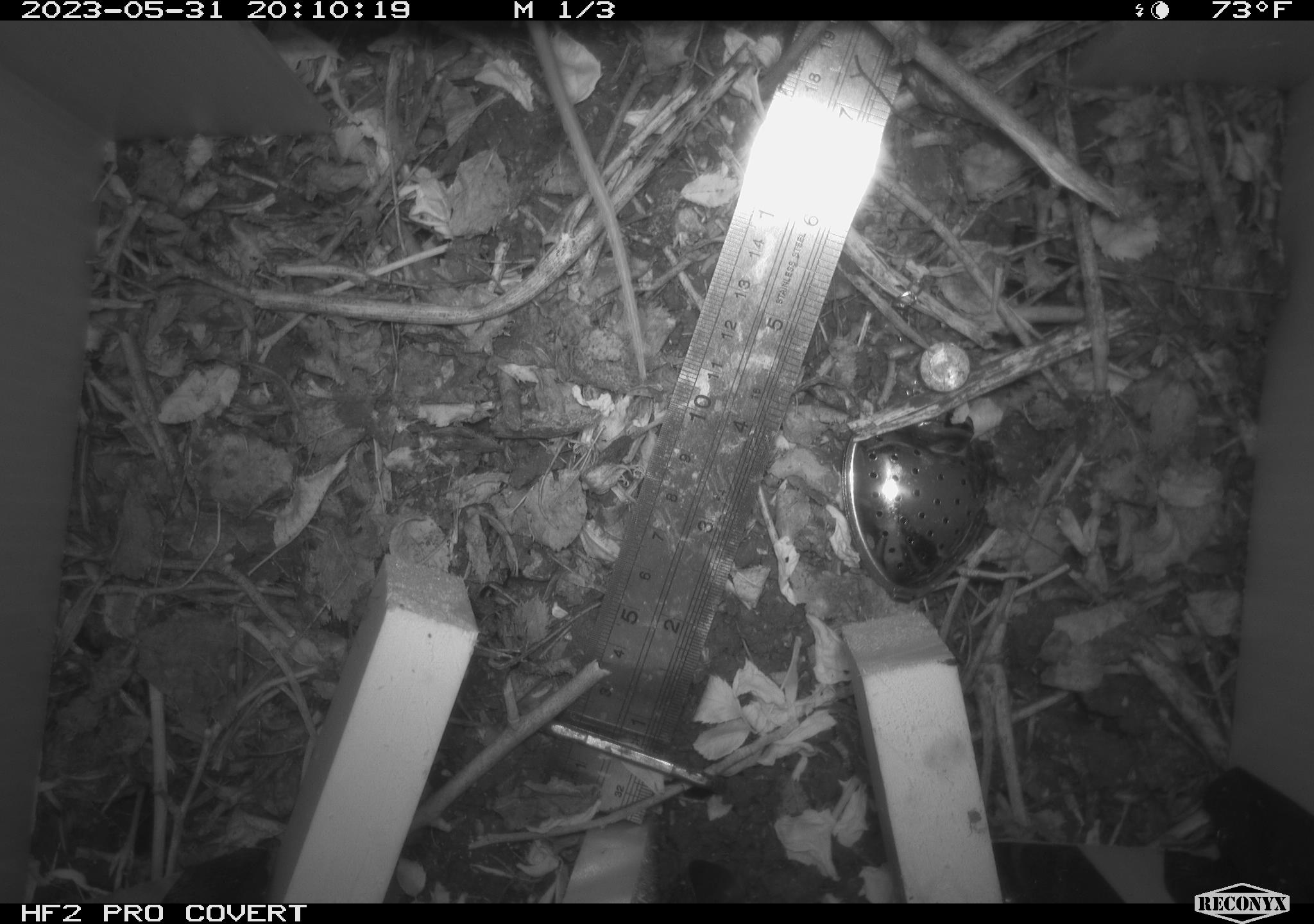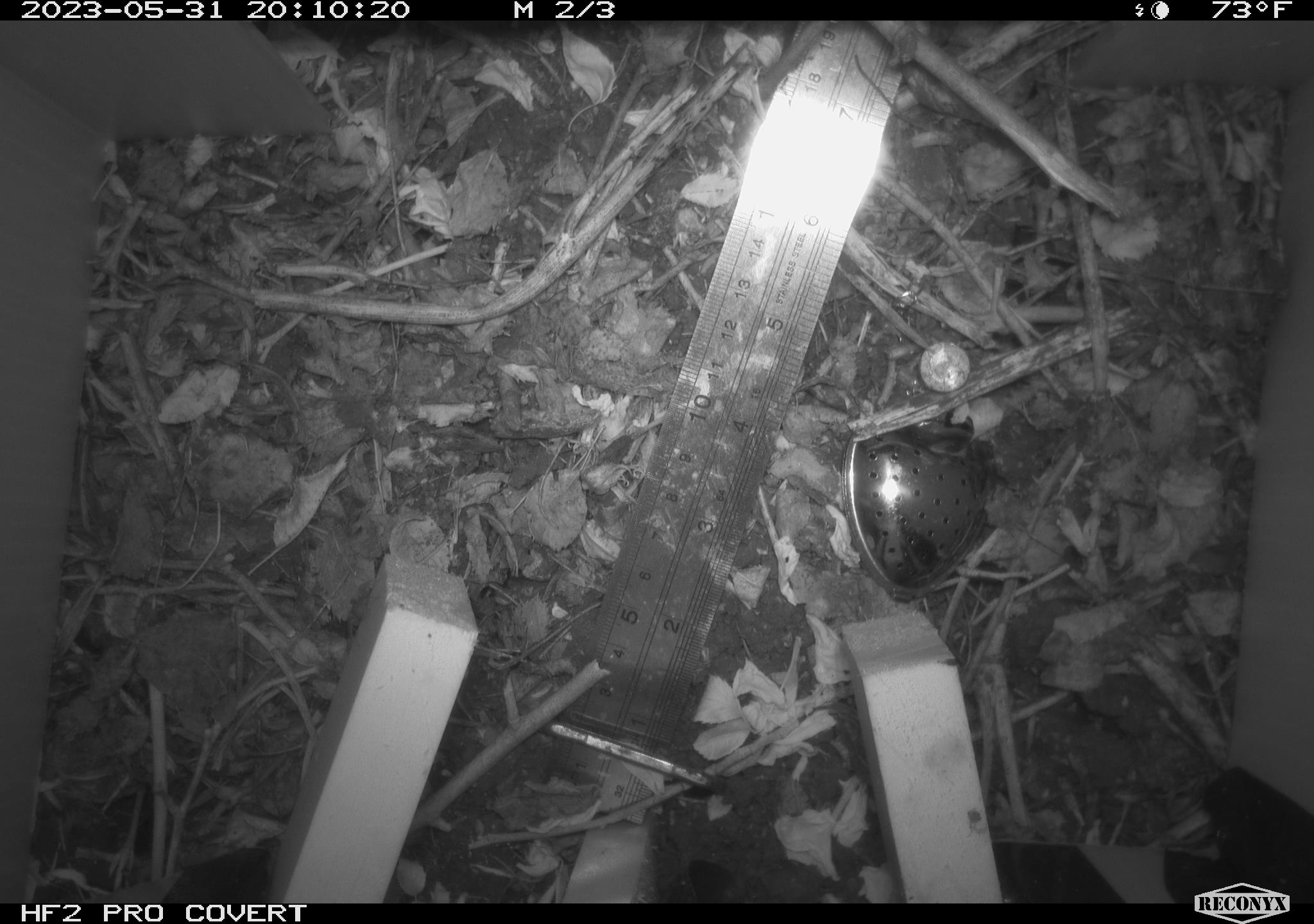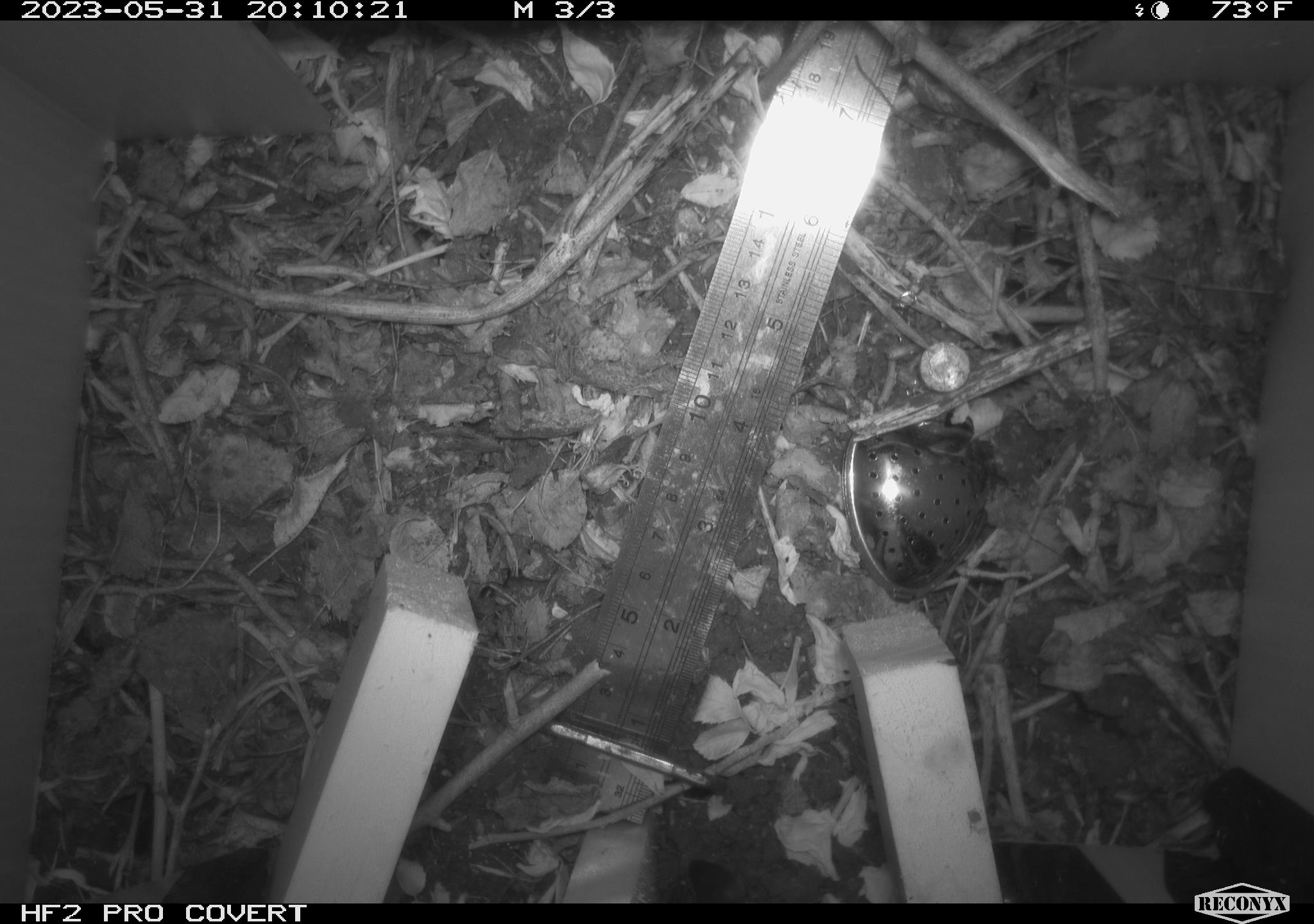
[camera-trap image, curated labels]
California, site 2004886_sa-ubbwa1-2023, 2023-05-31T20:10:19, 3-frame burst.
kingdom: Animalia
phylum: Chordata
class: Mammalia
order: Rodentia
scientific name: Rodentia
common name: rodent